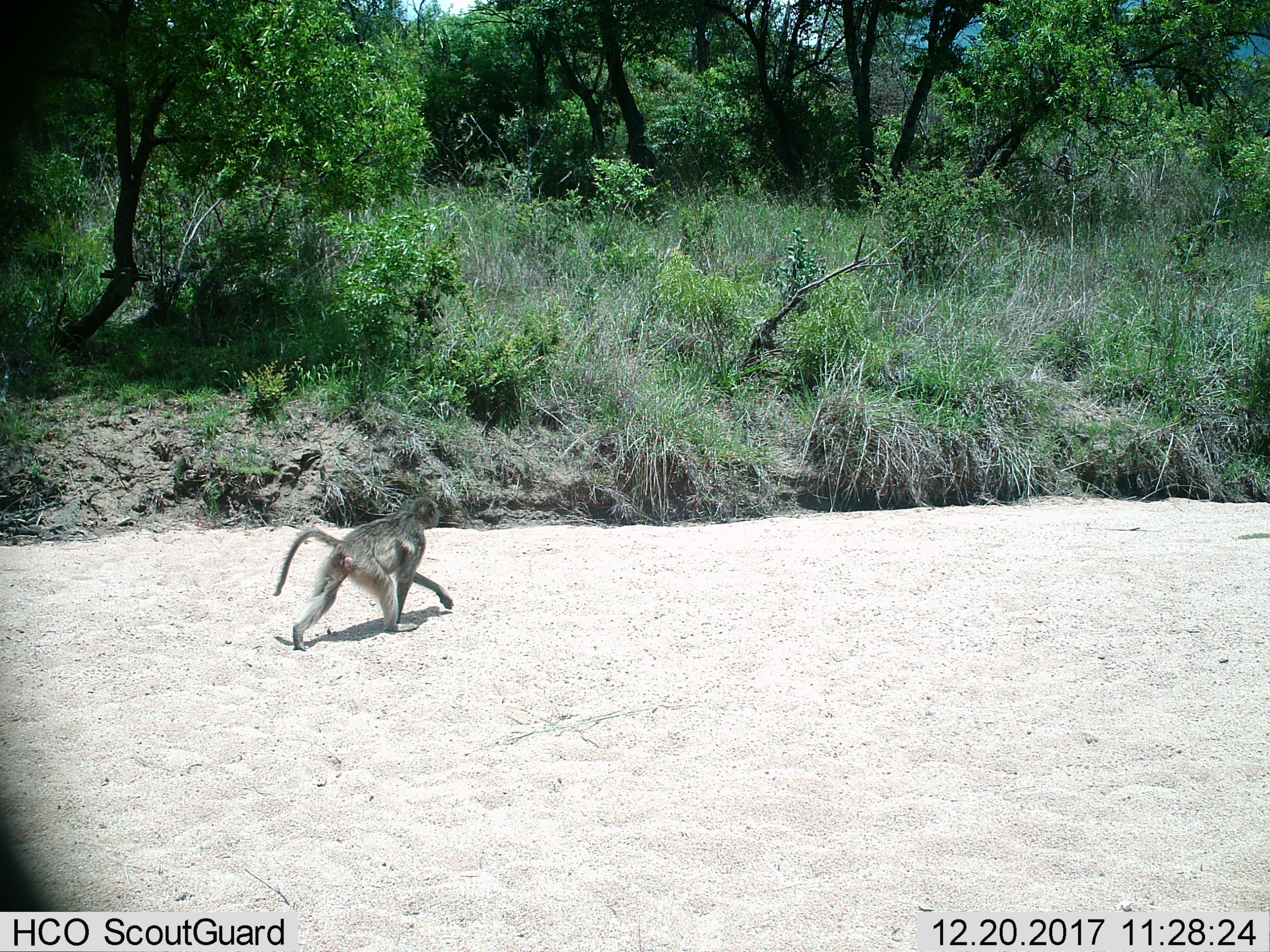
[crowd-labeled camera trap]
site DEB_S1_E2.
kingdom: Animalia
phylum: Chordata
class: Mammalia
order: Primates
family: Cercopithecidae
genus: Papio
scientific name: Papio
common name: baboon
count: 1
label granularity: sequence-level